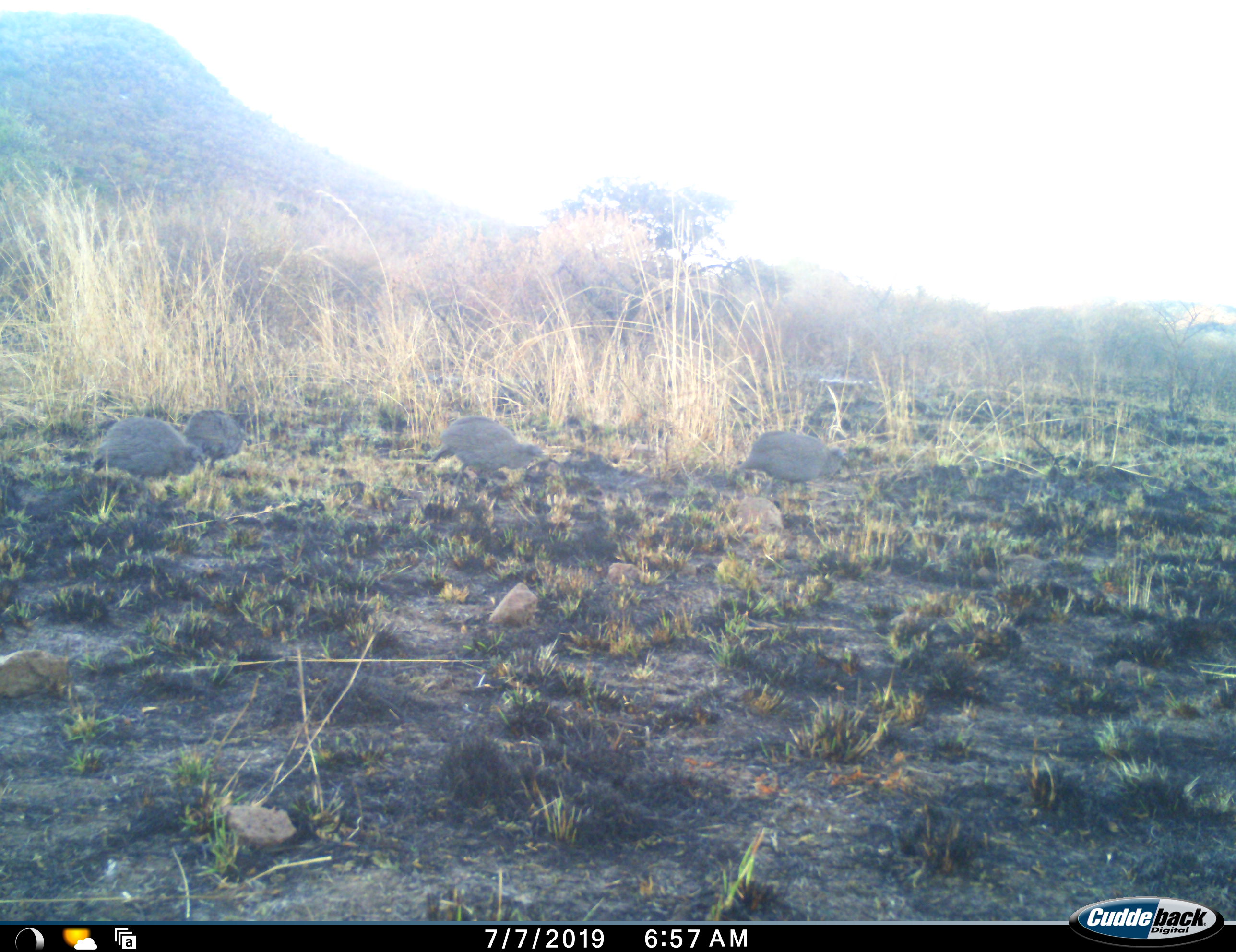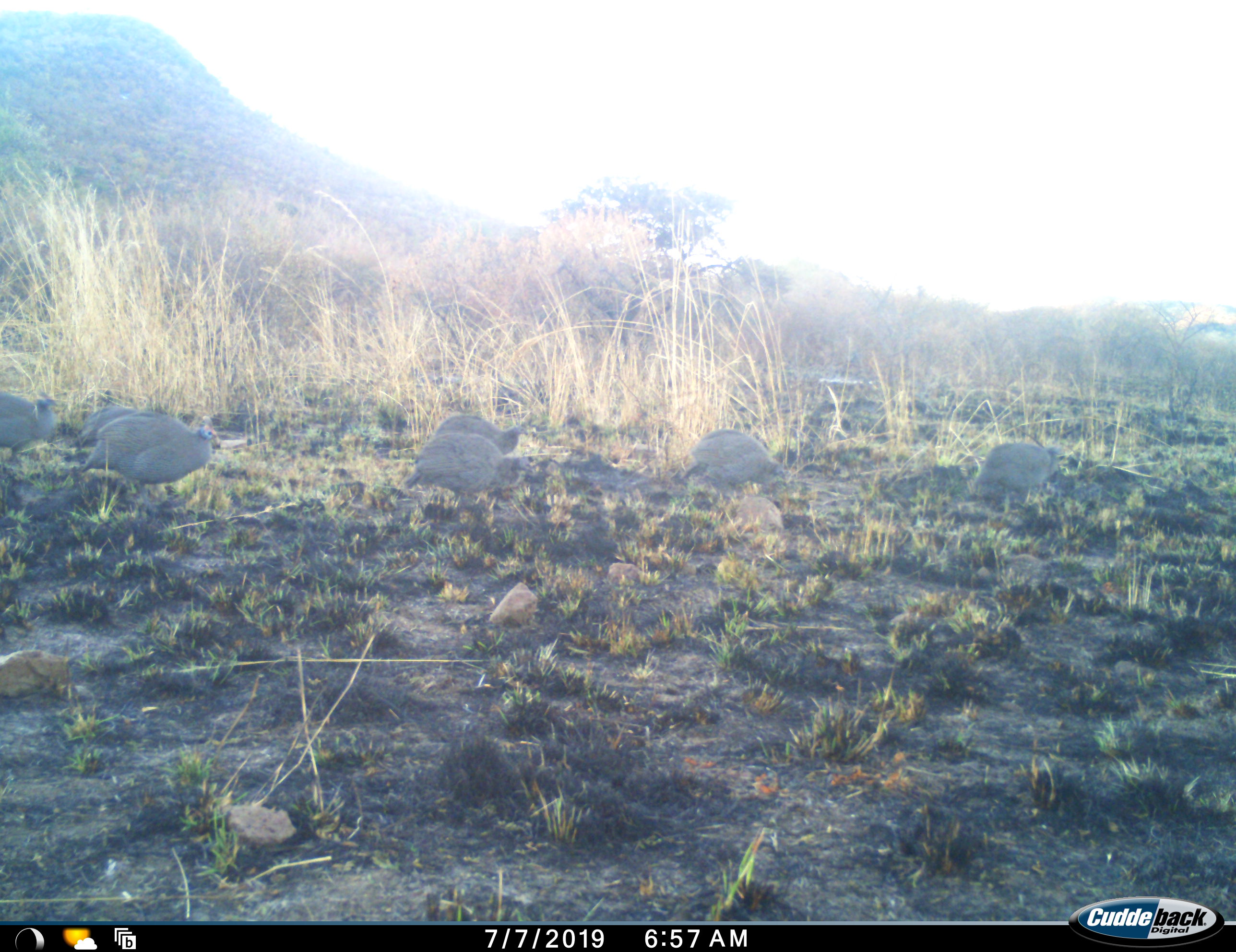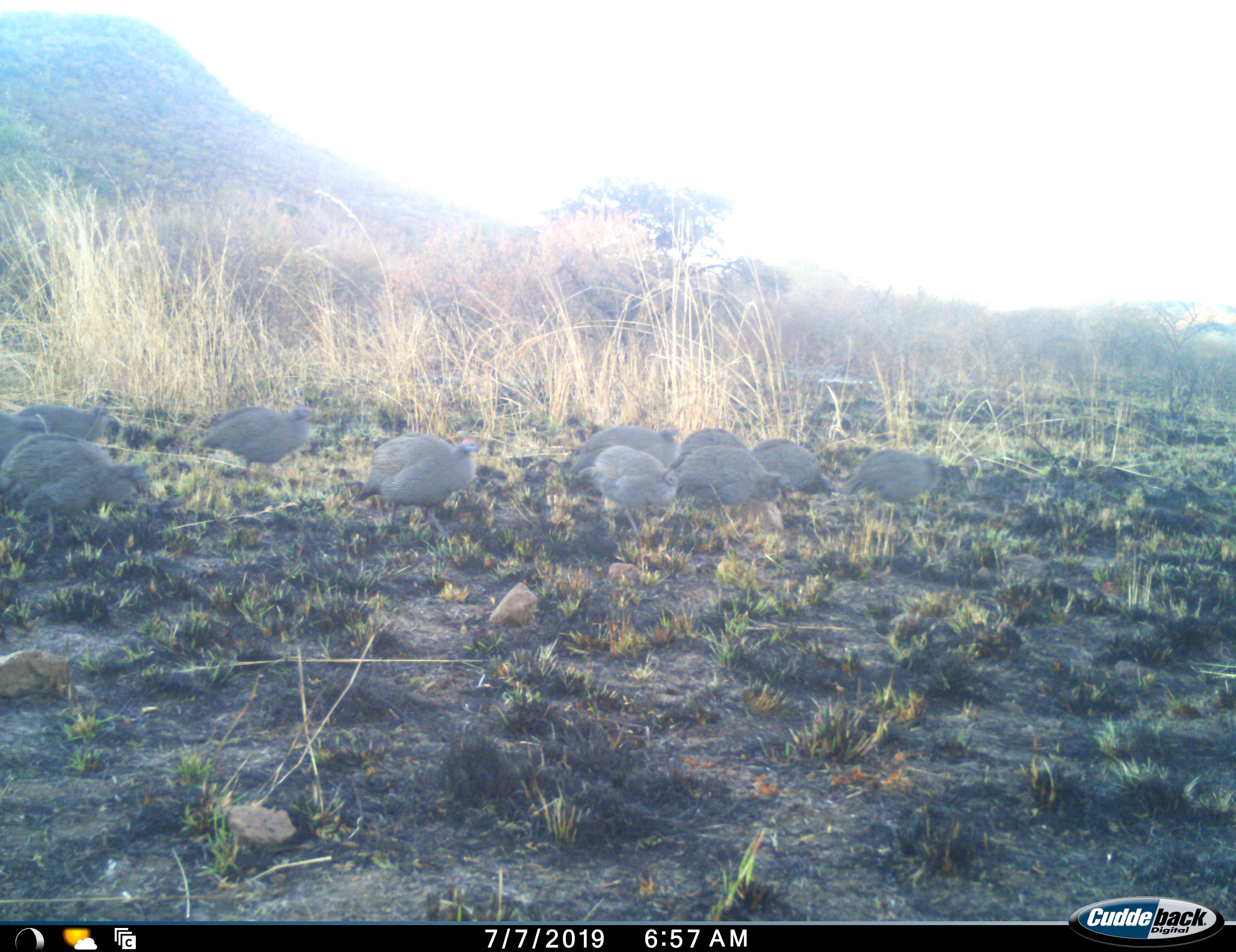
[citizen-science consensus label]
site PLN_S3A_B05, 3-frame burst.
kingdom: Animalia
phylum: Chordata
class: Aves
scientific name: Aves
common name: bird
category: birdother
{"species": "birdother (bird) (Aves)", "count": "11-50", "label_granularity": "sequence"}